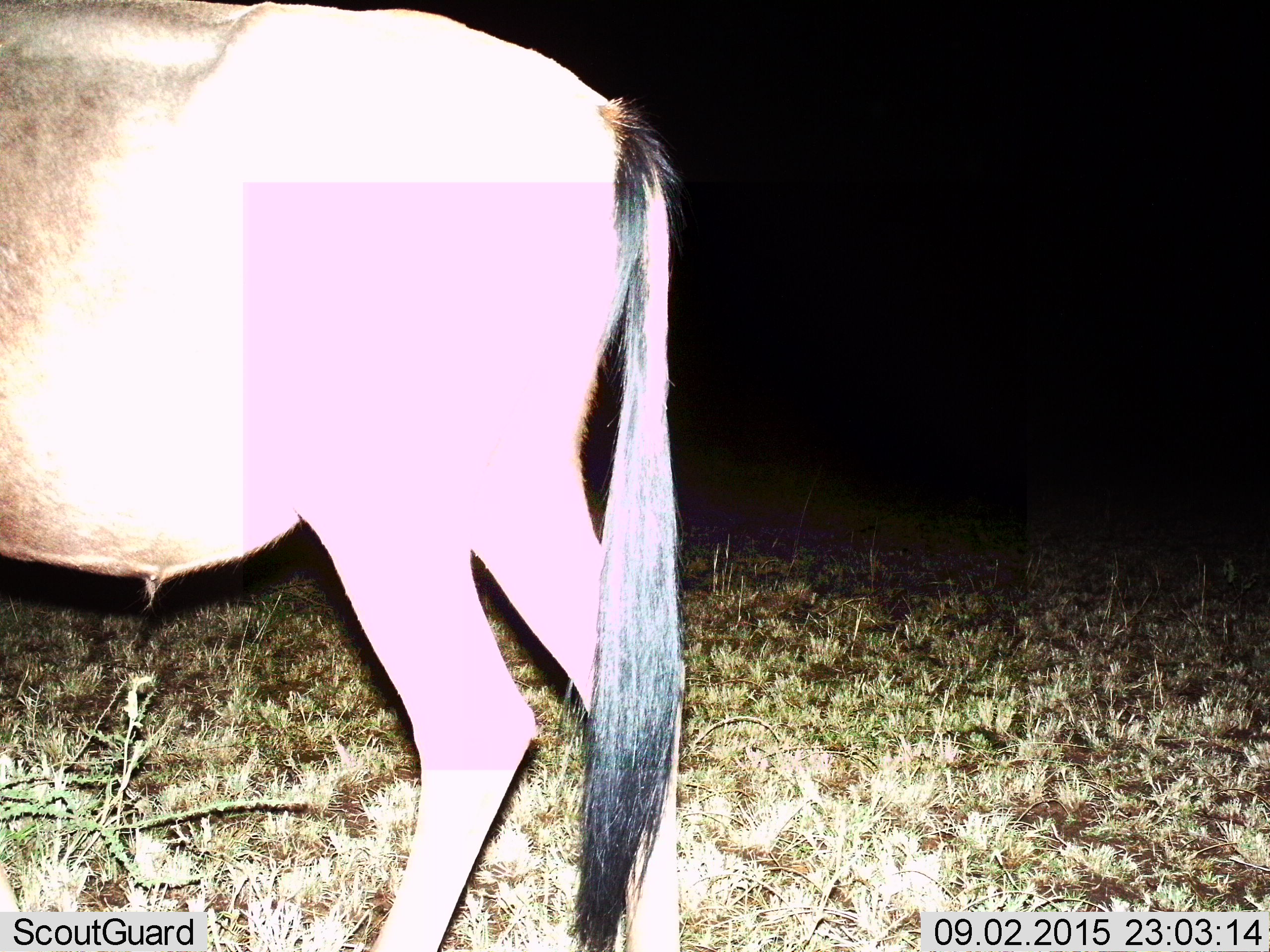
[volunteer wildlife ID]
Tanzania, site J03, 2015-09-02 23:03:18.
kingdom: Animalia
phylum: Chordata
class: Mammalia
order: Artiodactyla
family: Bovidae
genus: Connochaetes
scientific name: Connochaetes taurinus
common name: blue wildebeest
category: wildebeest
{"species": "wildebeest (blue wildebeest) (Connochaetes taurinus)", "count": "1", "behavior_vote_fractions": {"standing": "75%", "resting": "0%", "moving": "50%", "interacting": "0%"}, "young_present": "0%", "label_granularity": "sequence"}